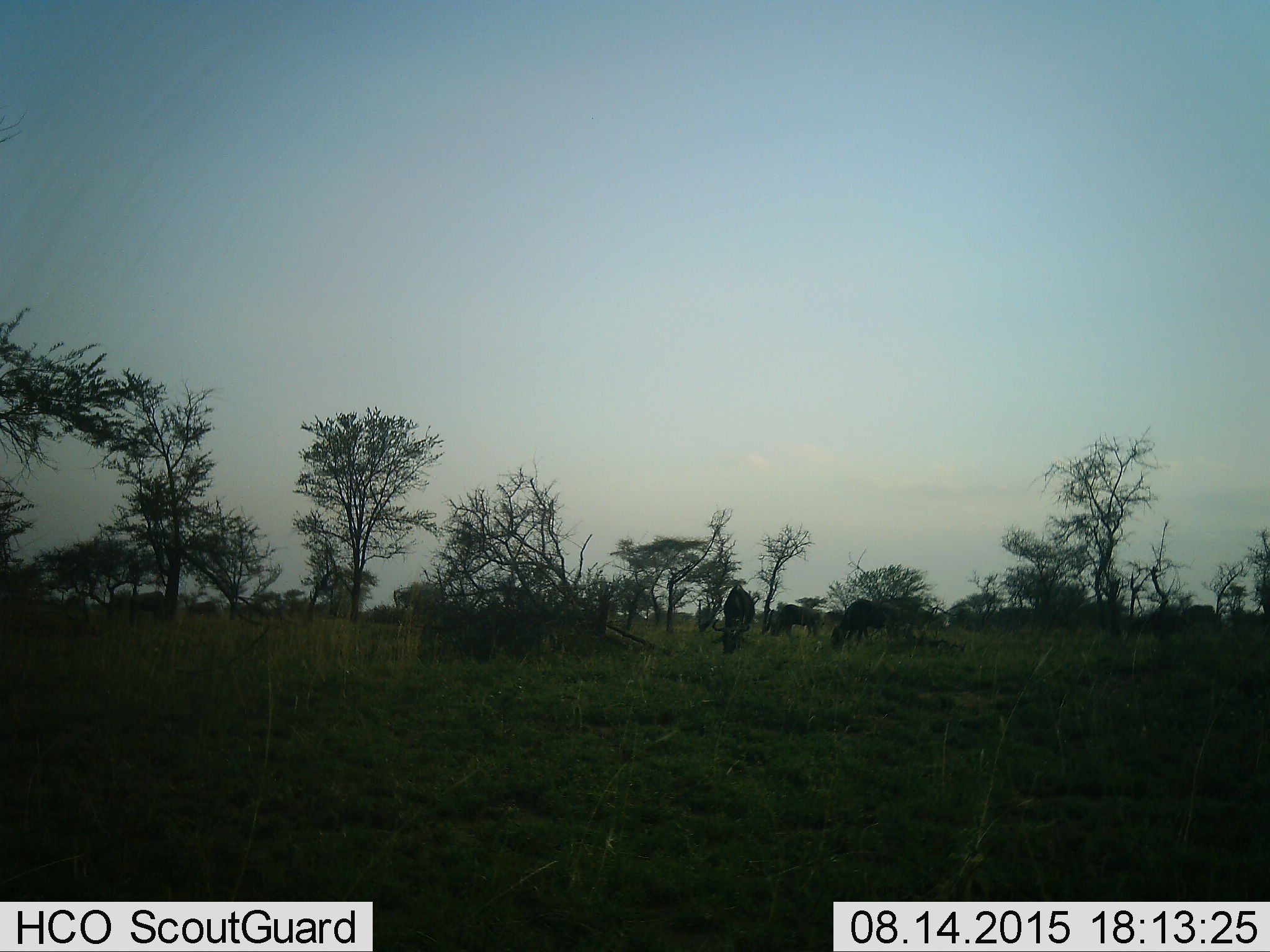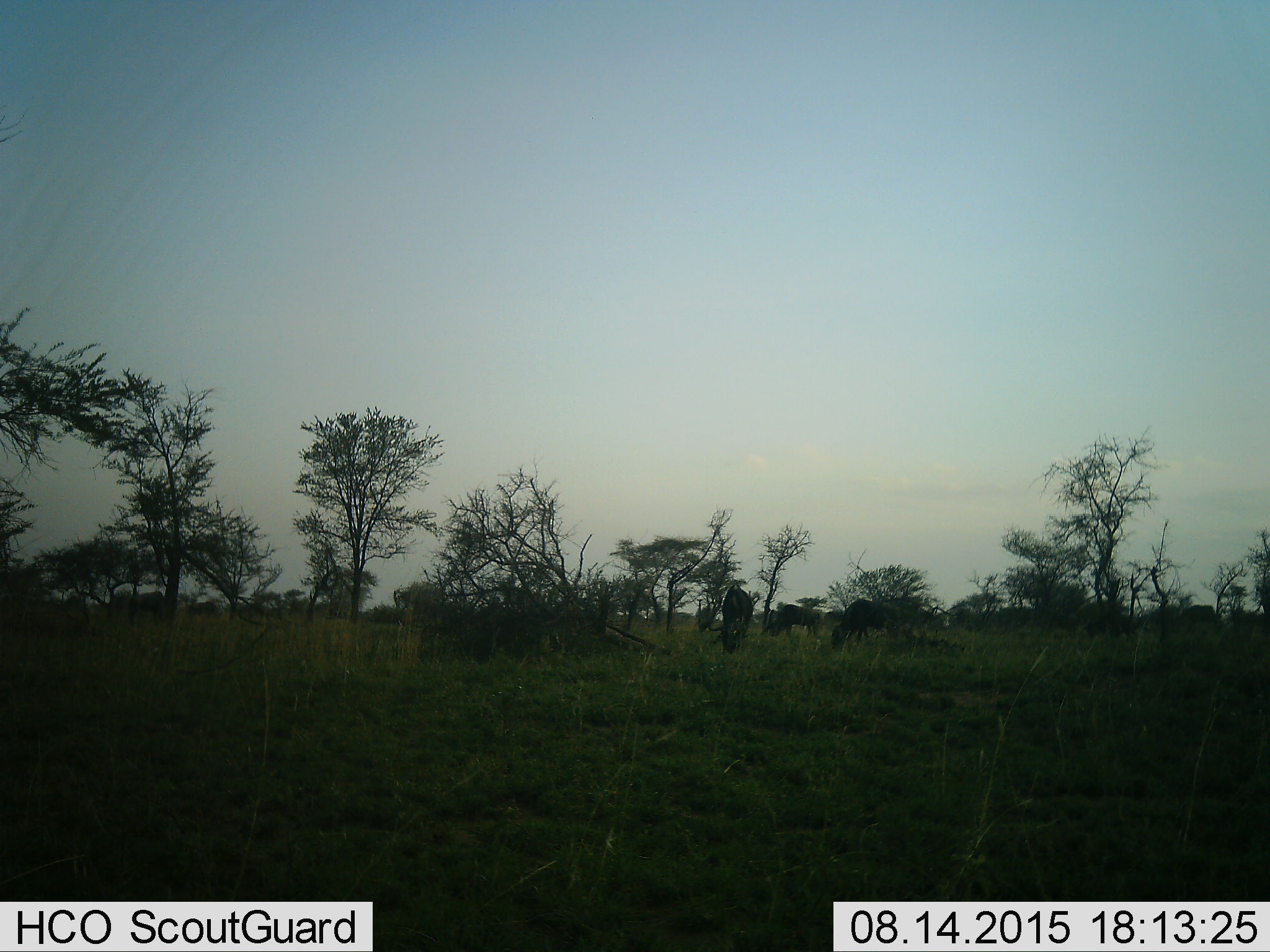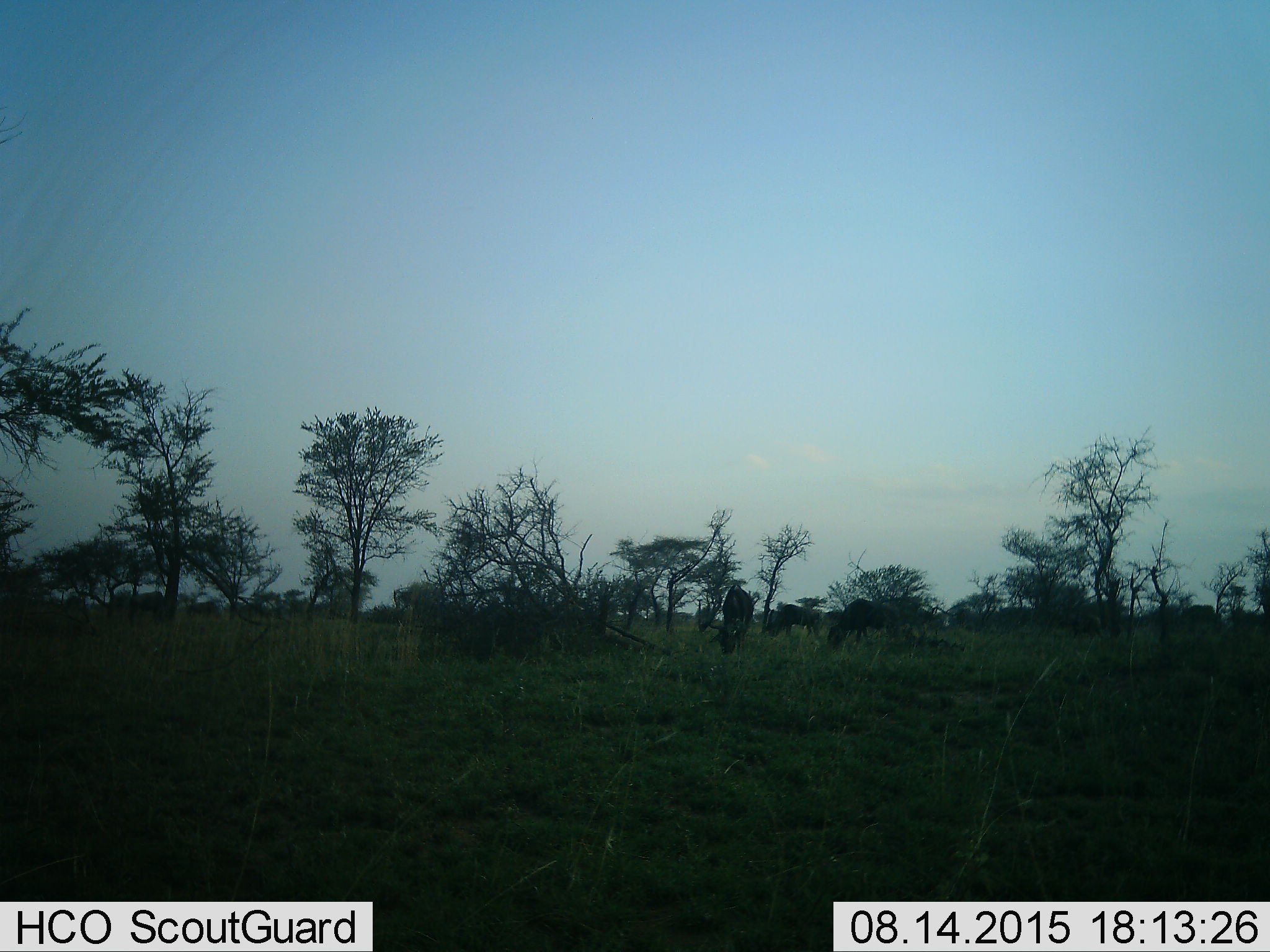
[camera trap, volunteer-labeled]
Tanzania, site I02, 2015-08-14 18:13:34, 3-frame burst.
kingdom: Animalia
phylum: Chordata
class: Mammalia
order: Artiodactyla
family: Bovidae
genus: Connochaetes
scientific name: Connochaetes taurinus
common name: blue wildebeest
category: wildebeest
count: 5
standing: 12%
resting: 0%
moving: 0%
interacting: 0%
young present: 0%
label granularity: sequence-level